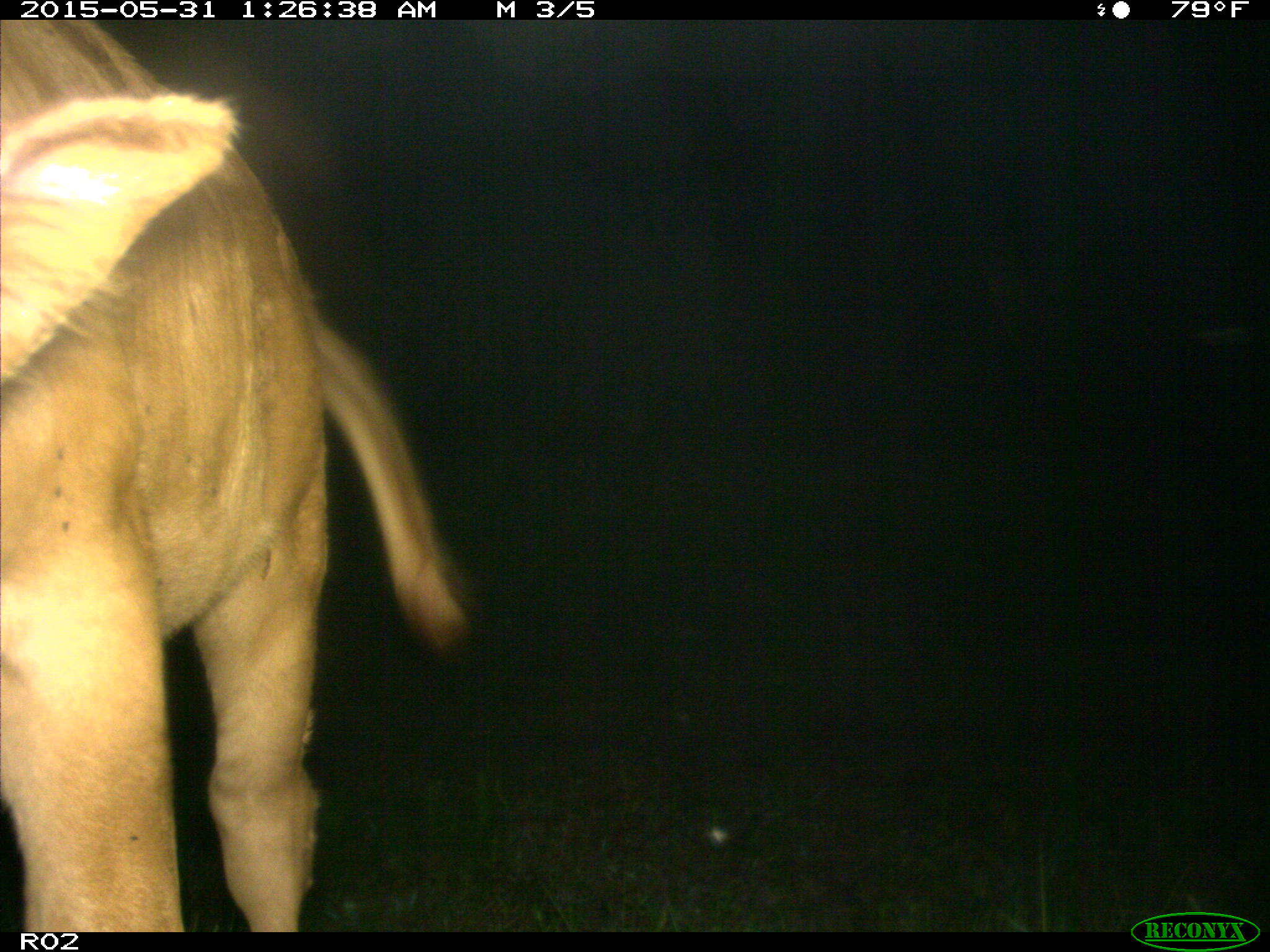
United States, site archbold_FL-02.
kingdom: Animalia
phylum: Chordata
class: Mammalia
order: Artiodactyla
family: Bovidae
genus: Bos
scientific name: Bos taurus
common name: domestic cow